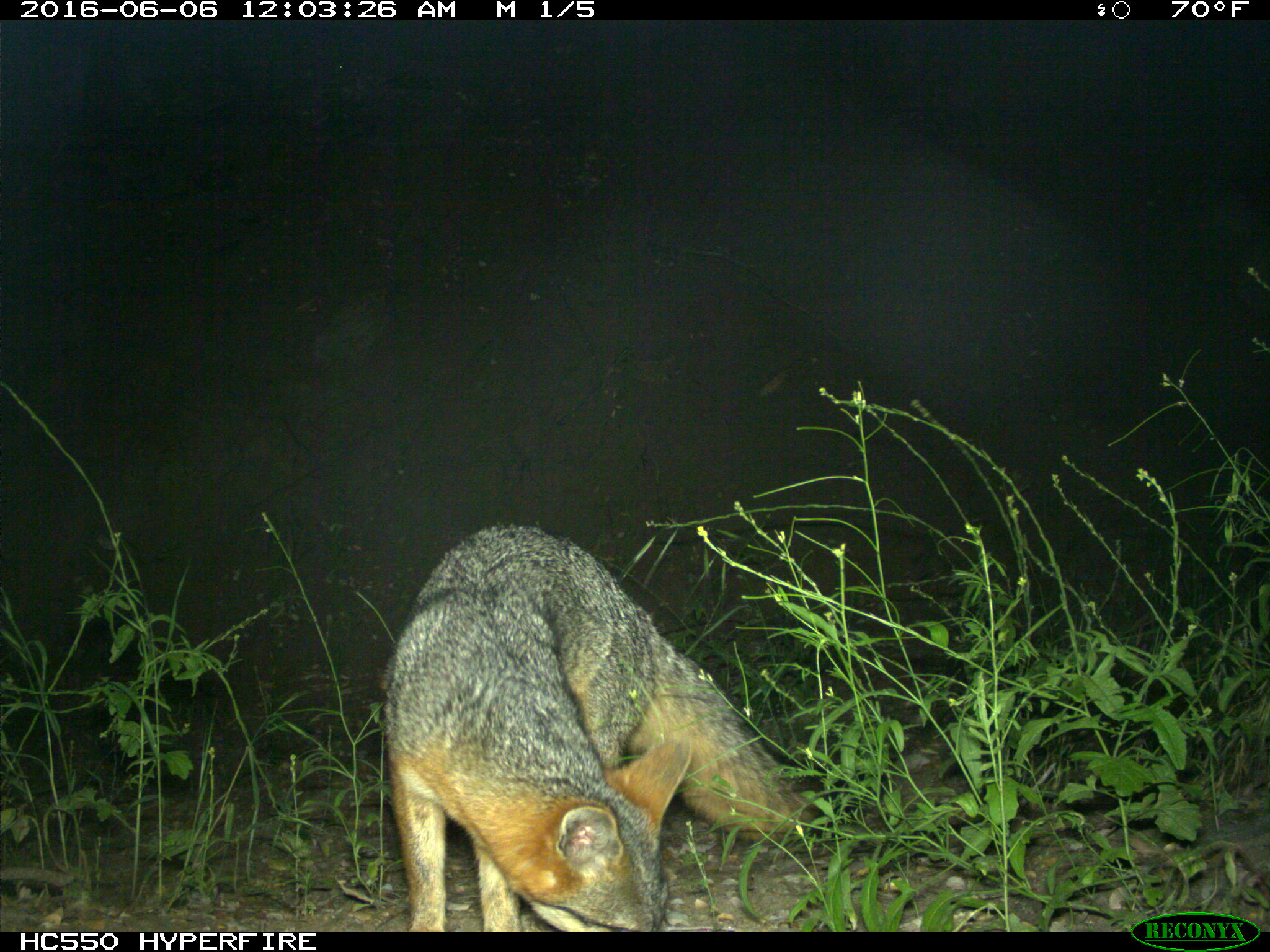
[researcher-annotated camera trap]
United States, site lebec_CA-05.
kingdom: Animalia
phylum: Chordata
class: Mammalia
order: Carnivora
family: Canidae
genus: Urocyon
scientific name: Urocyon cinereoargenteus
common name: gray fox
Urocyon cinereoargenteus (gray fox).